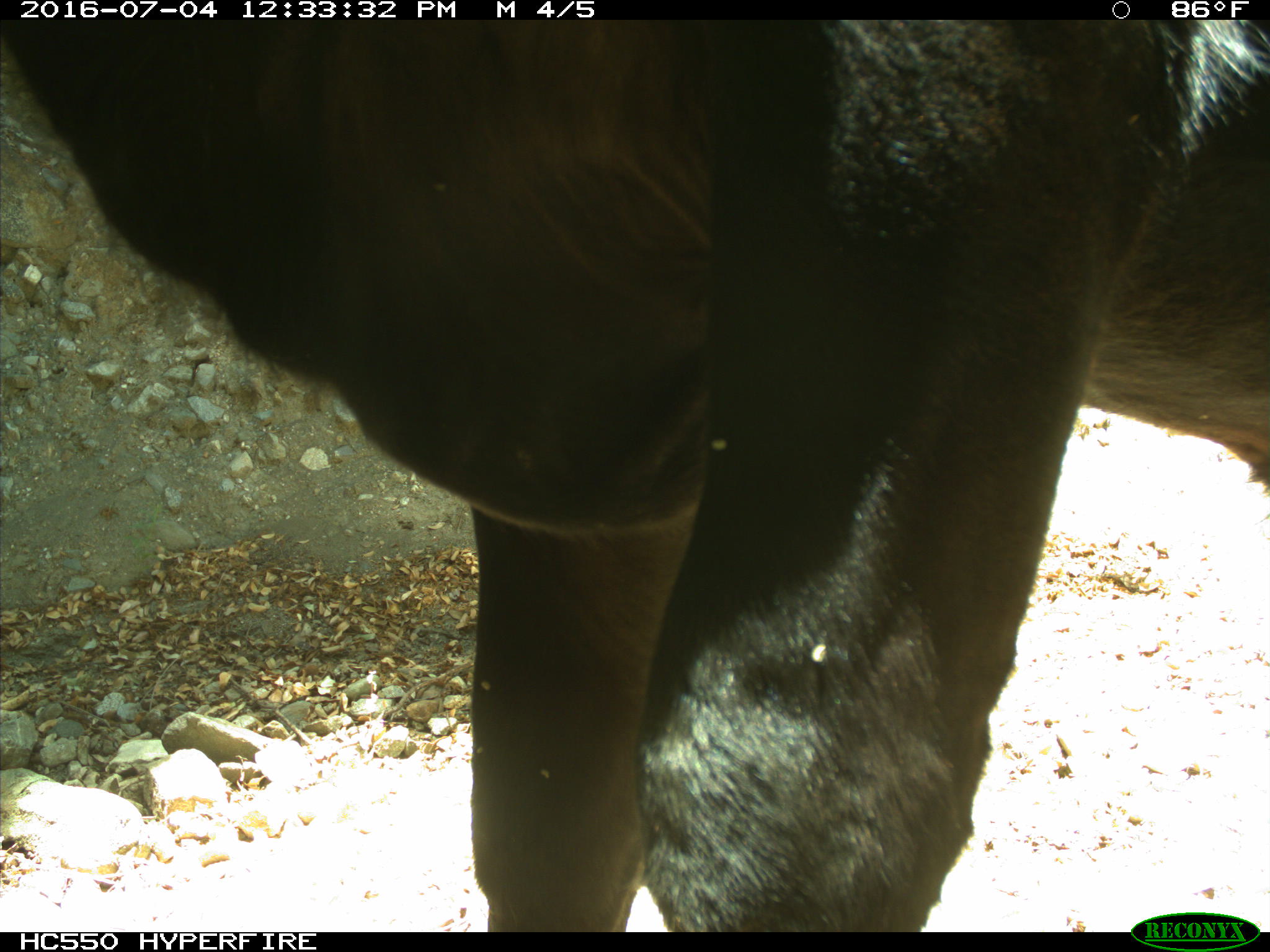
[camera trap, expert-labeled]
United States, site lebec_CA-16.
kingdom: Animalia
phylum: Chordata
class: Mammalia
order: Artiodactyla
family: Bovidae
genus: Bos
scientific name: Bos taurus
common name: domestic cow